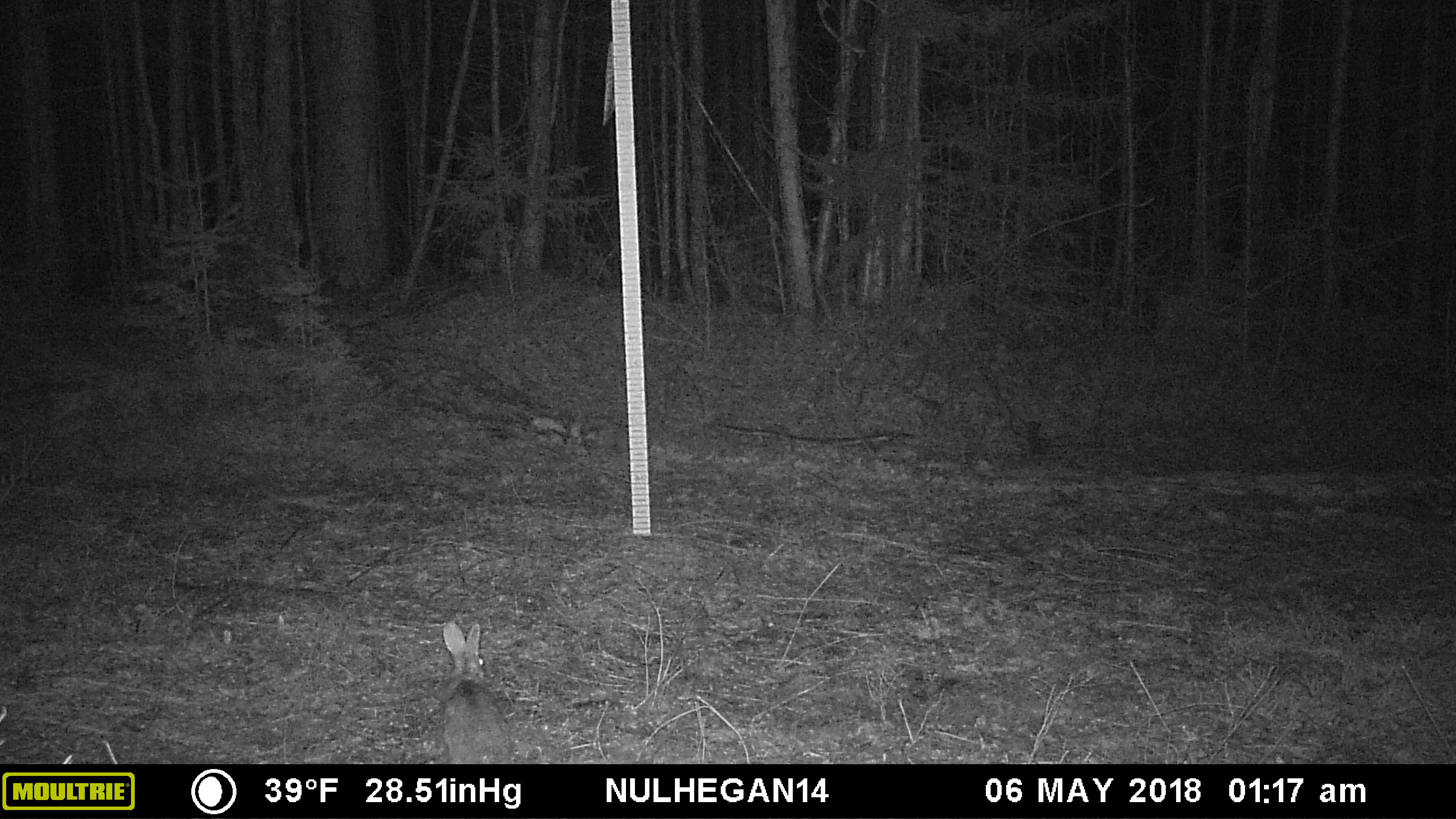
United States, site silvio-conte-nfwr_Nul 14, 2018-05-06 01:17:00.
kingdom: Animalia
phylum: Chordata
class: Mammalia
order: Lagomorpha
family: Leporidae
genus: Lepus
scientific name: Lepus americanus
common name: snowshoe hare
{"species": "snowshoe hare (Lepus americanus)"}